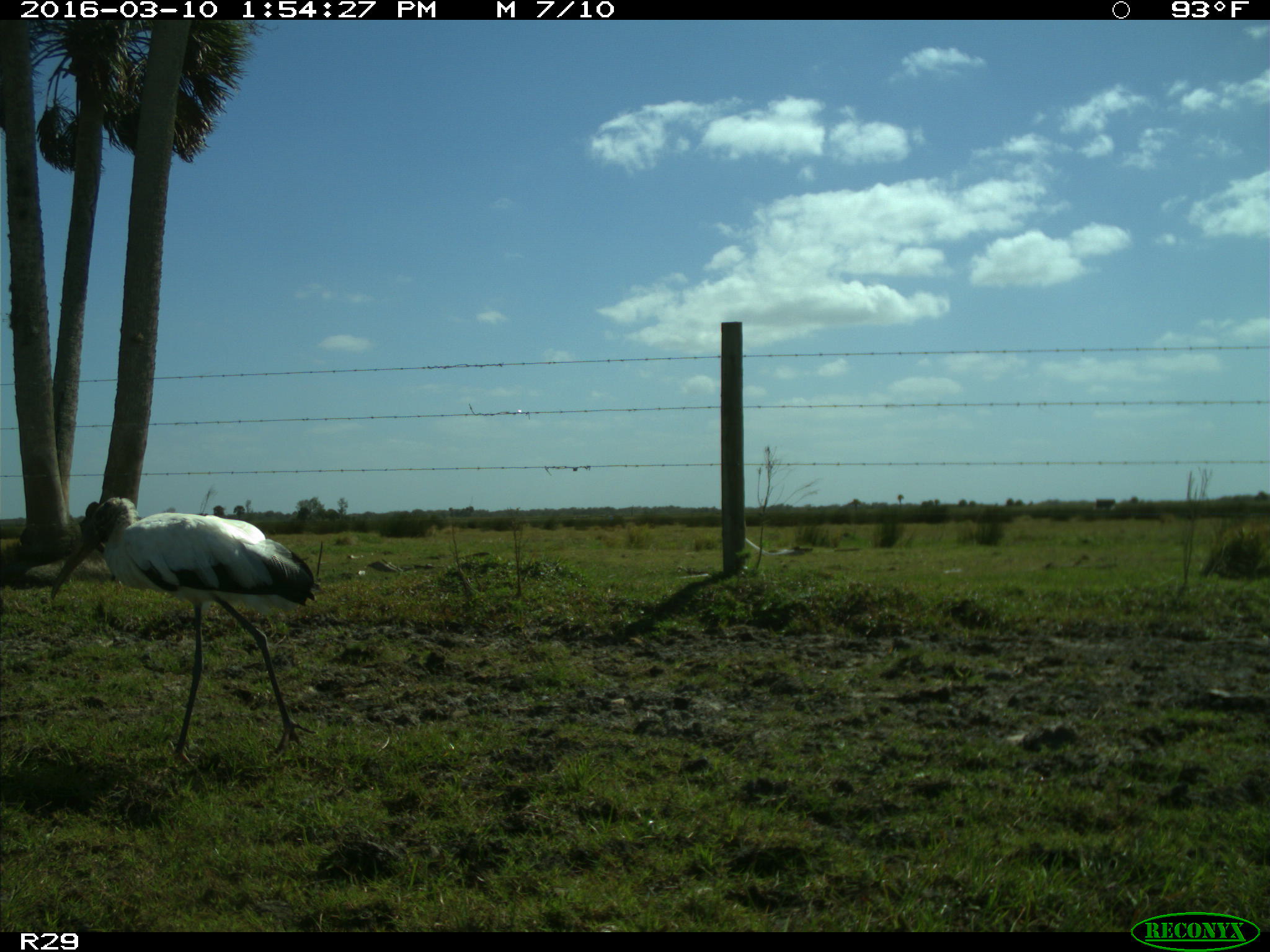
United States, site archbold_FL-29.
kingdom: Animalia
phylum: Chordata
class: Aves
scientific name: Aves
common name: birds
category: unidentified bird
Unidentified bird (birds) (Aves).